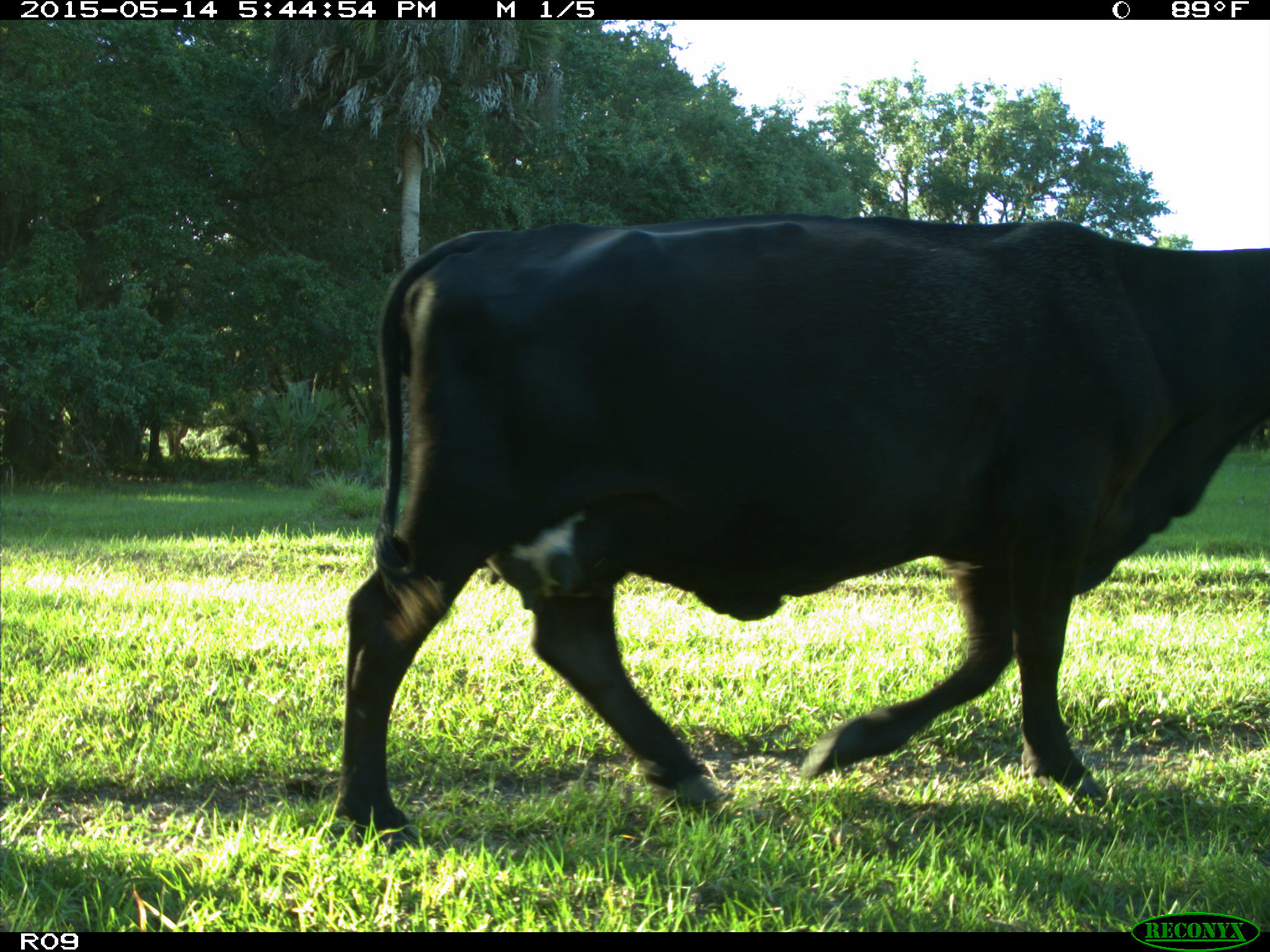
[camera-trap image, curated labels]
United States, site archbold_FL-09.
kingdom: Animalia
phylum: Chordata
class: Mammalia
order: Artiodactyla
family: Bovidae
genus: Bos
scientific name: Bos taurus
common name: domestic cow